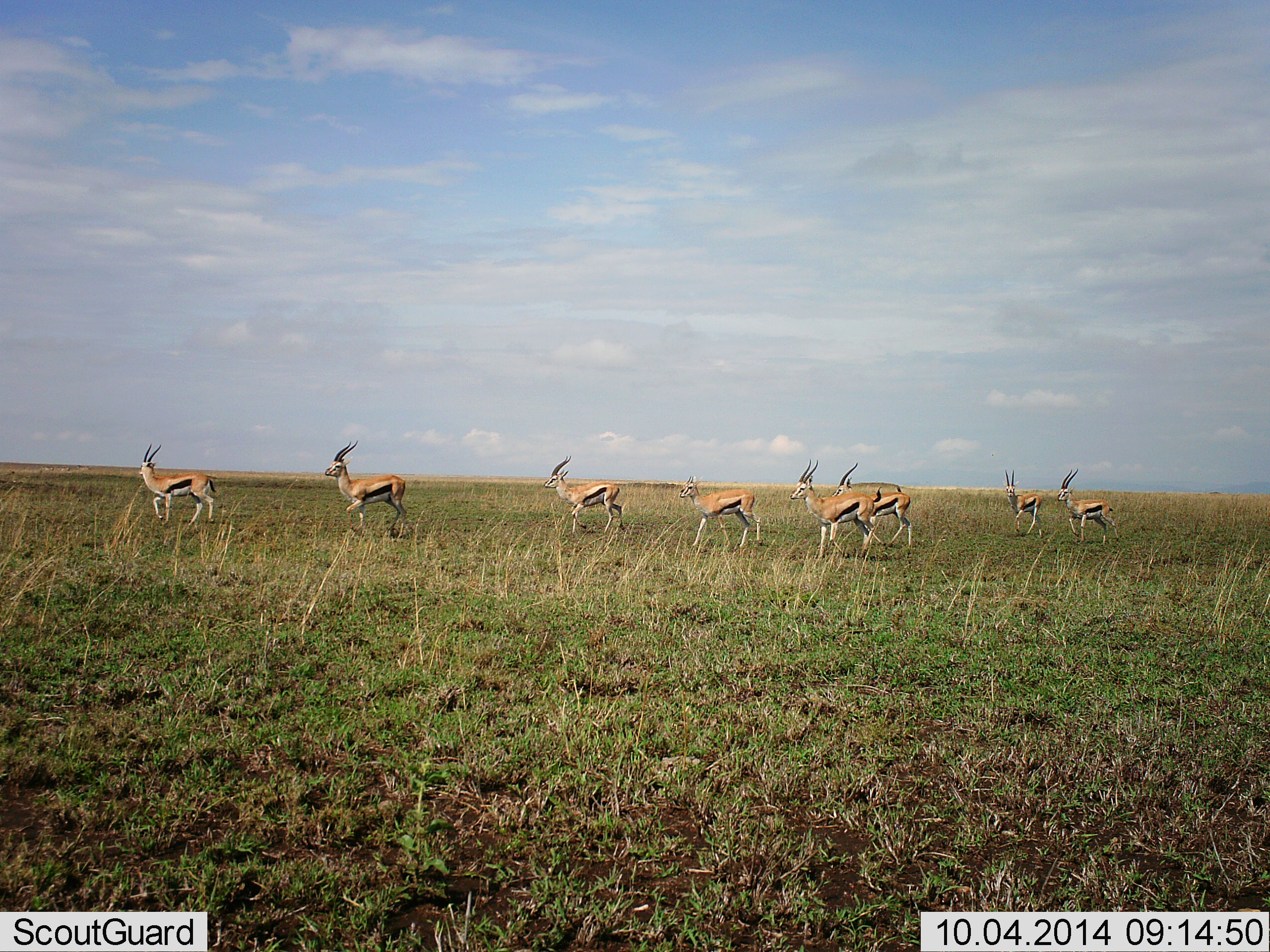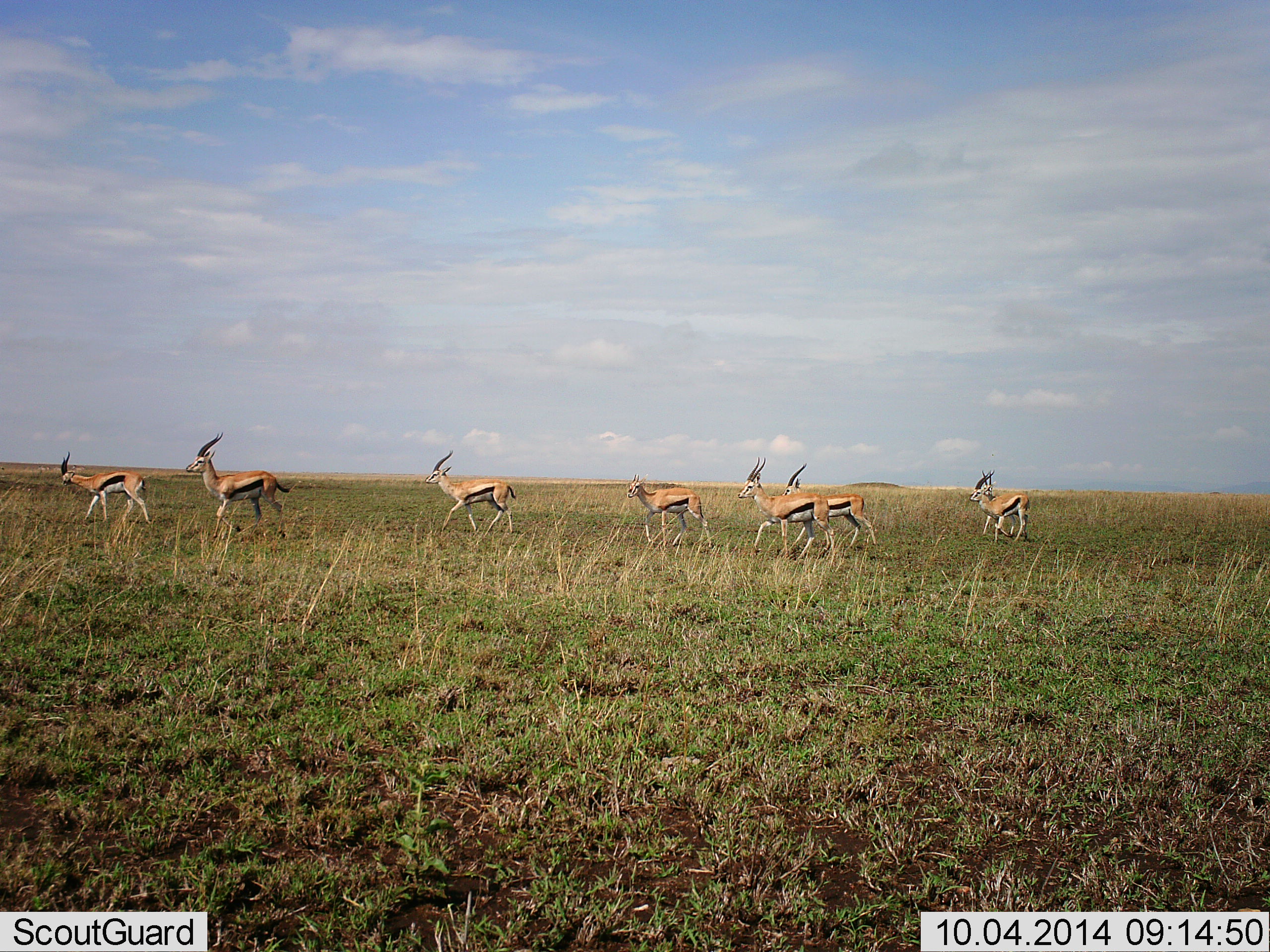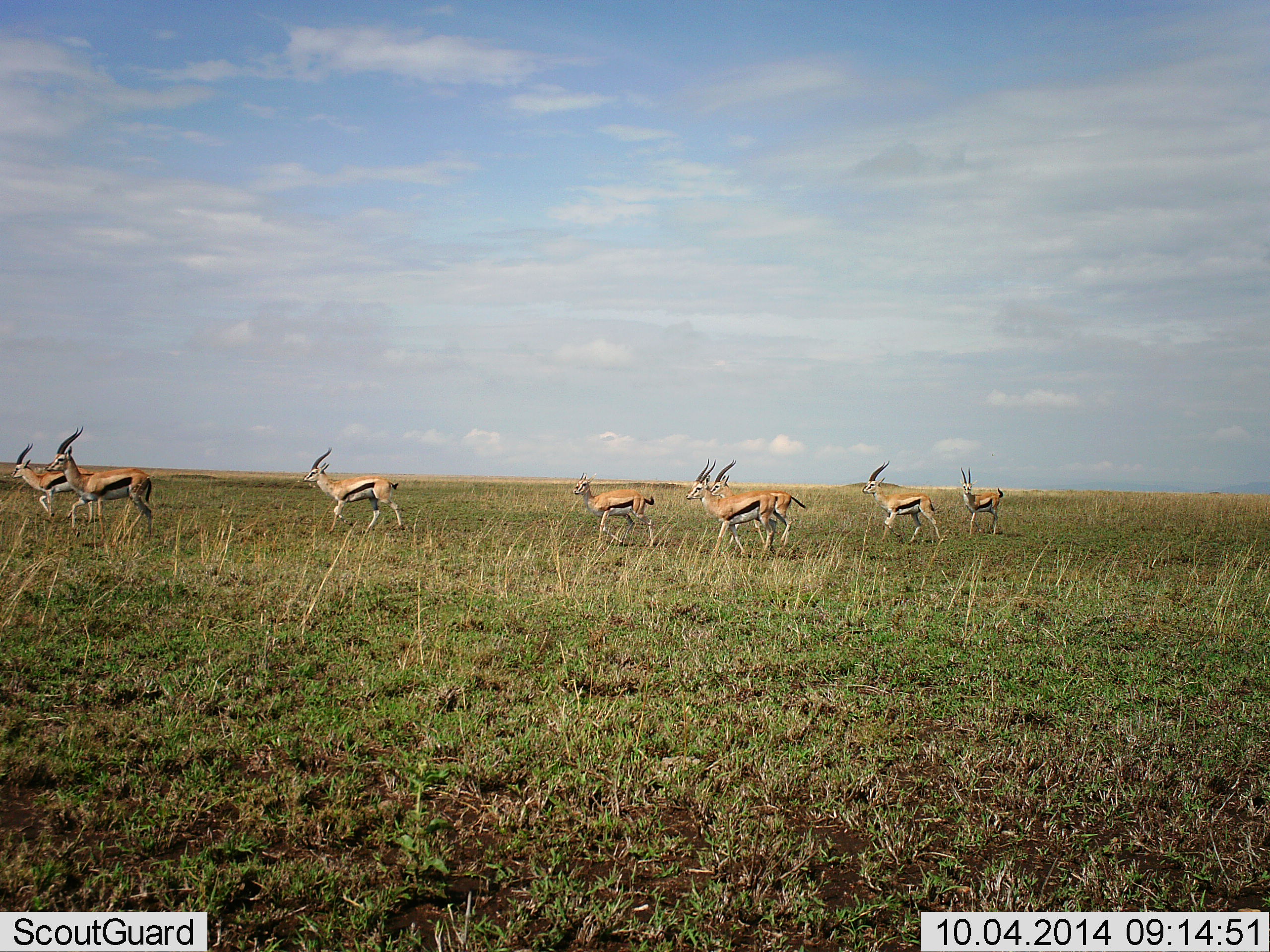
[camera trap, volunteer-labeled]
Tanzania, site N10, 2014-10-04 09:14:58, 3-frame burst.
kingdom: Animalia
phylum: Chordata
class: Mammalia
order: Artiodactyla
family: Bovidae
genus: Eudorcas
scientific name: Eudorcas thomsonii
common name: thomson's gazelle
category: gazellethomsons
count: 8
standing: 0%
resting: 0%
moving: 100%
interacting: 0%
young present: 10%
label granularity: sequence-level